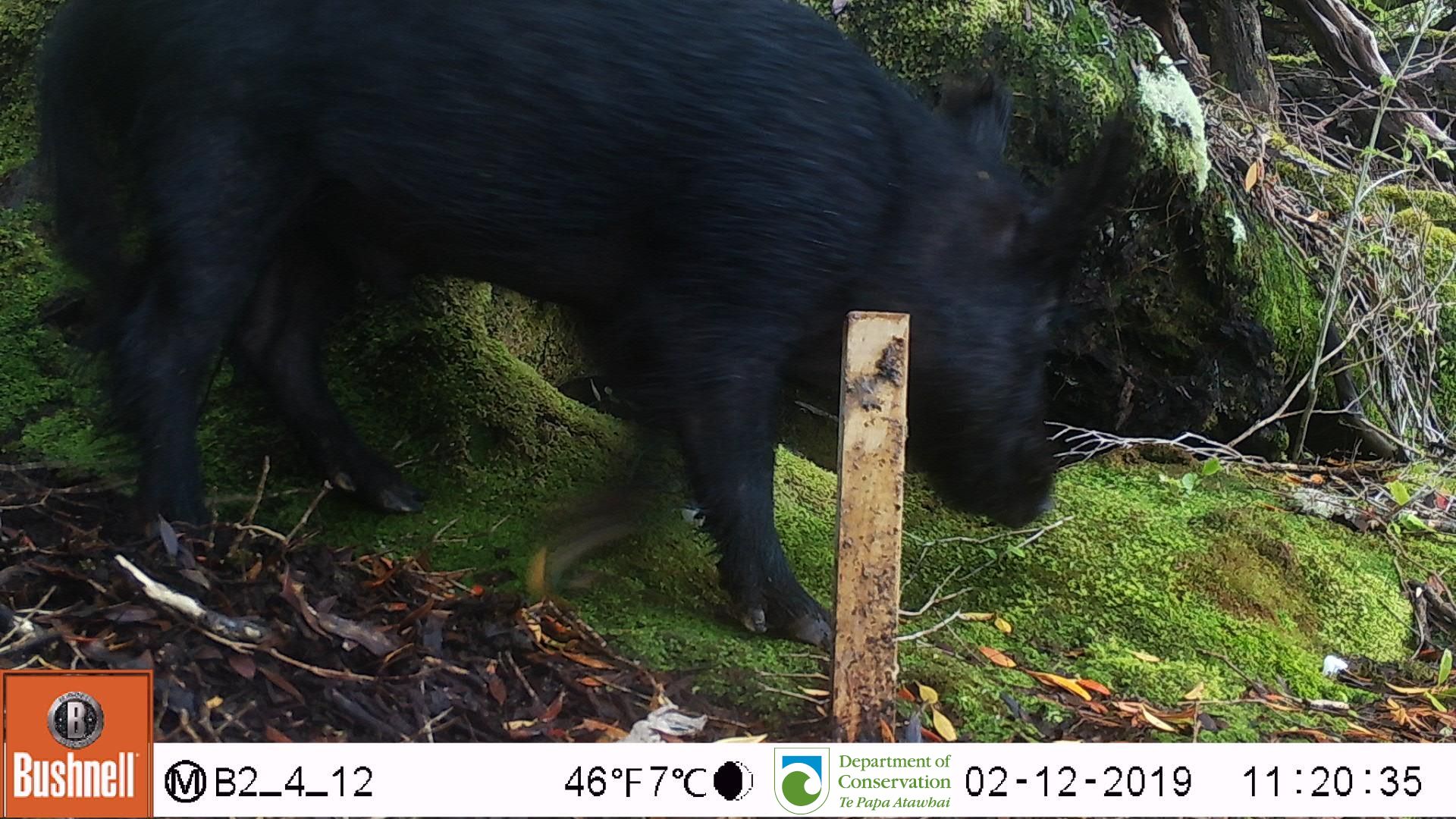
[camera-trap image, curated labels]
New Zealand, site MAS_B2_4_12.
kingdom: Animalia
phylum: Chordata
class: Mammalia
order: Artiodactyla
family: Suidae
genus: Sus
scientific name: Sus scrofa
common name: pig